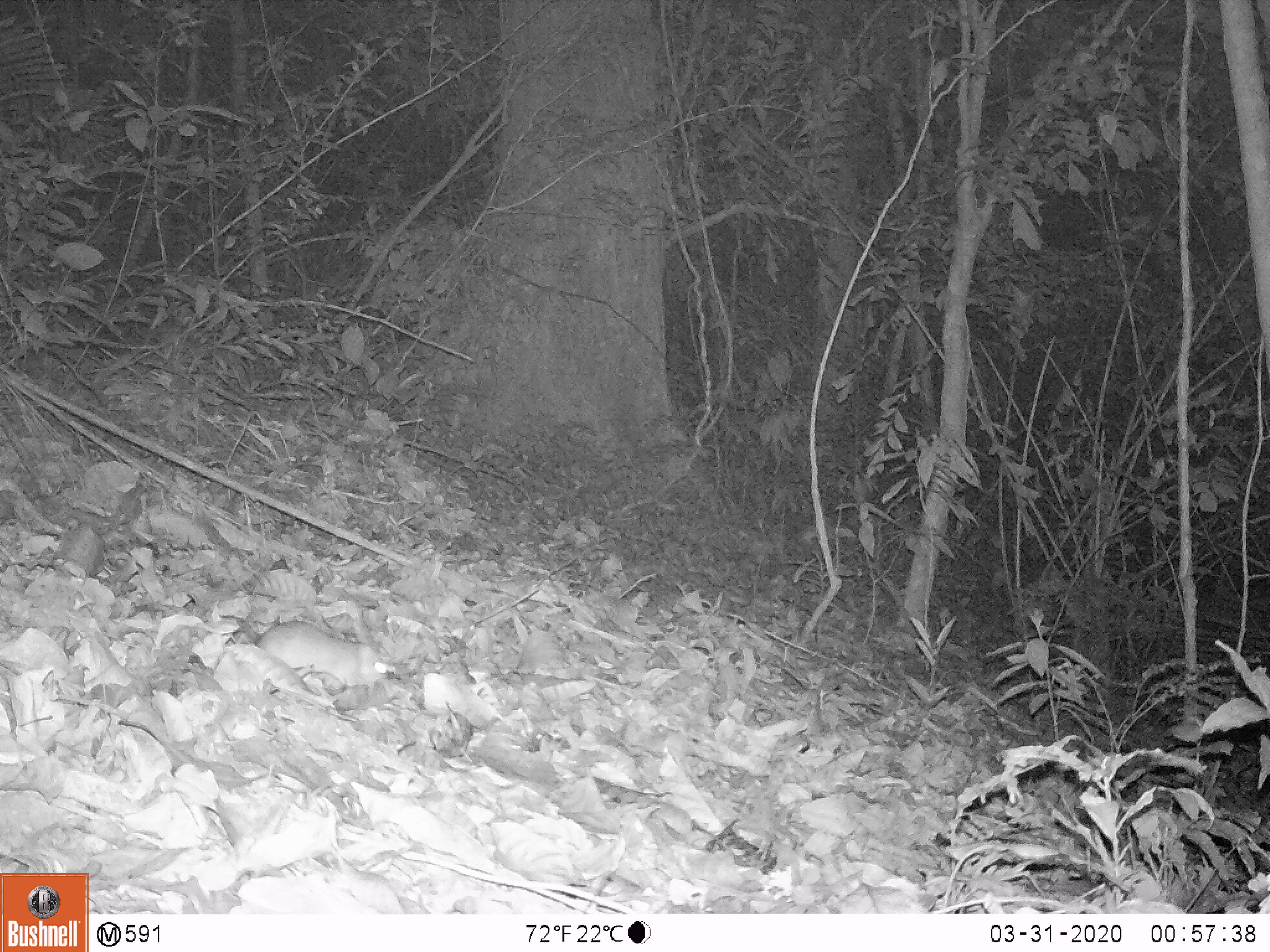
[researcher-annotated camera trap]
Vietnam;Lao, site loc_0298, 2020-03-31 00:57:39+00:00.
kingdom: Animalia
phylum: Chordata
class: Mammalia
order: Rodentia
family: Muridae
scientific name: Muridae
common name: old-world mice and rats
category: unidentified murid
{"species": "unidentified murid (old-world mice and rats) (Muridae)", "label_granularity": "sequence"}